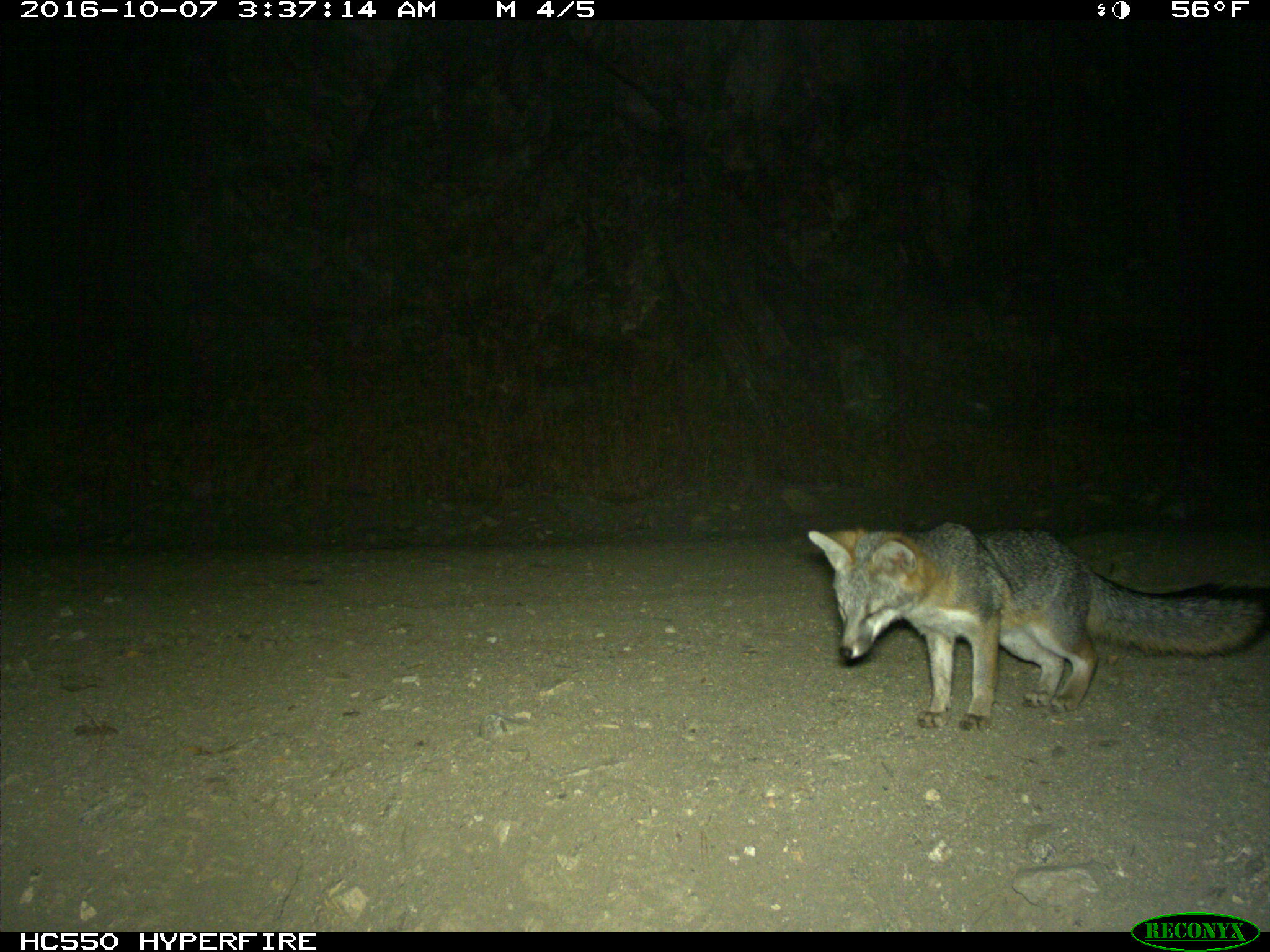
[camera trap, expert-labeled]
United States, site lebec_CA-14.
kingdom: Animalia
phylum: Chordata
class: Mammalia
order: Carnivora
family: Canidae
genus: Urocyon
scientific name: Urocyon cinereoargenteus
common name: gray fox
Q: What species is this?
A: Urocyon cinereoargenteus (gray fox).